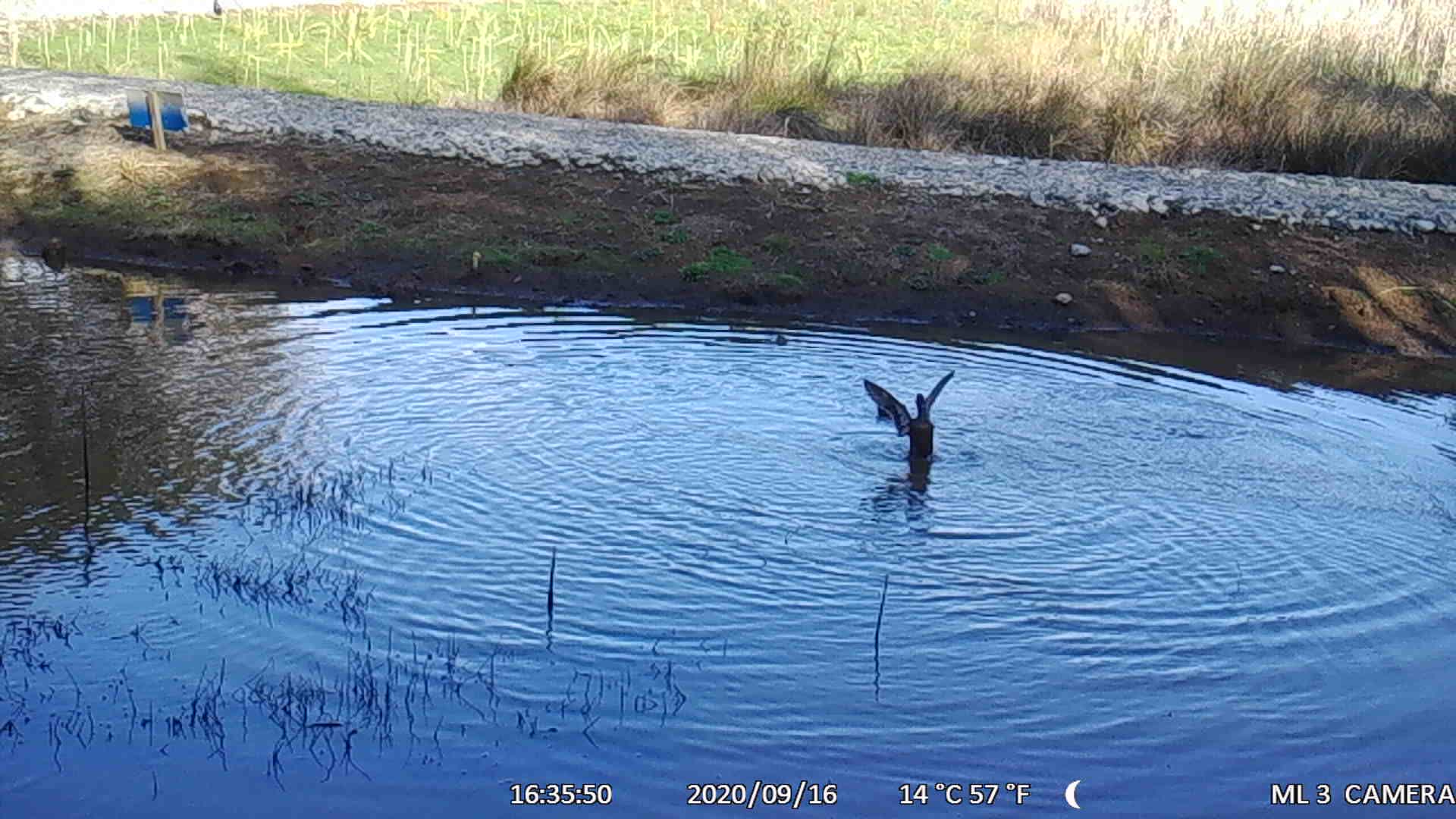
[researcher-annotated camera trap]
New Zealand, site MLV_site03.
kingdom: Animalia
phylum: Chordata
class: Aves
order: Anseriformes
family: Anatidae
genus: Anas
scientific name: Anas chlorotis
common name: brown teal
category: pateke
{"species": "pateke (brown teal) (Anas chlorotis)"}